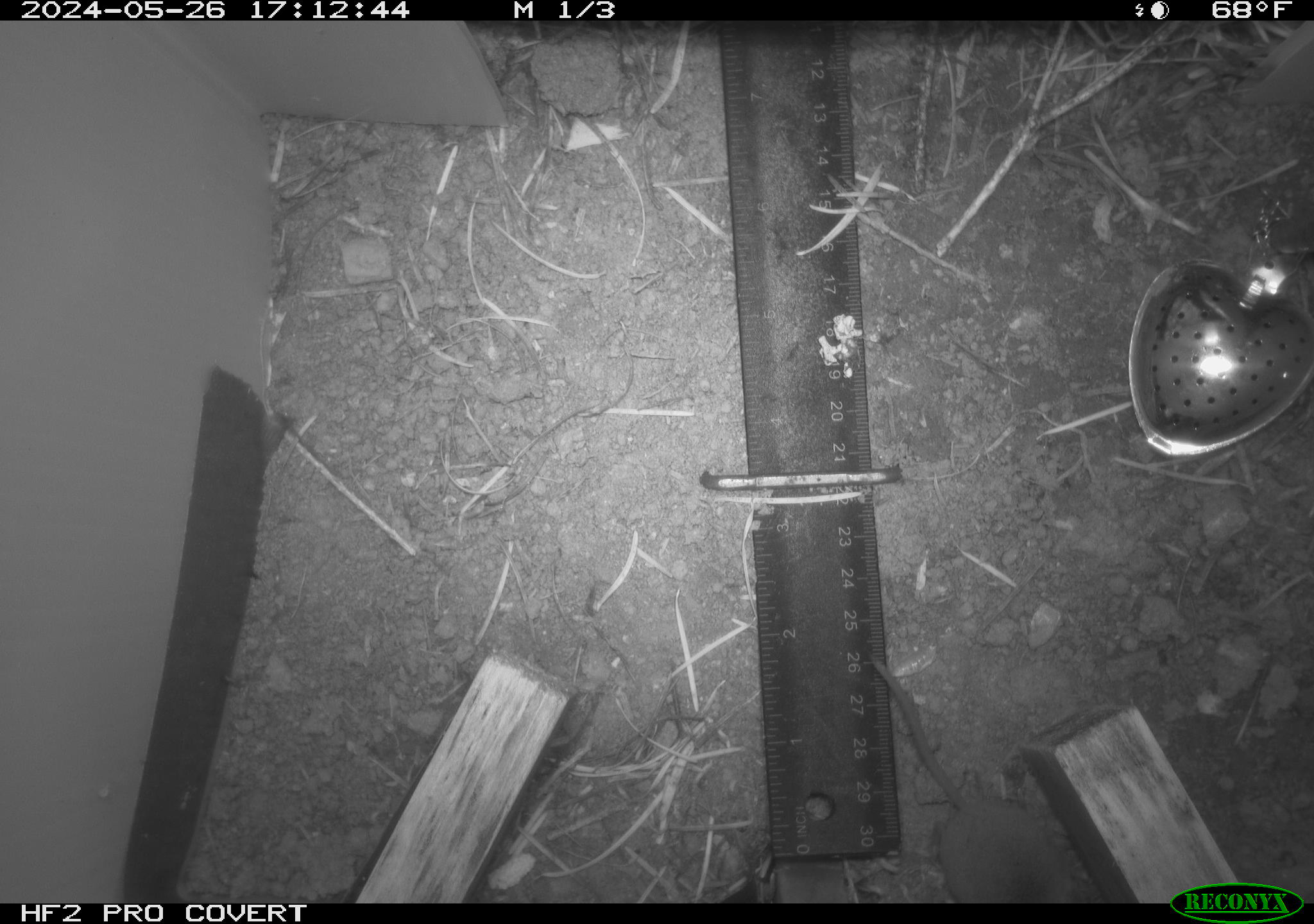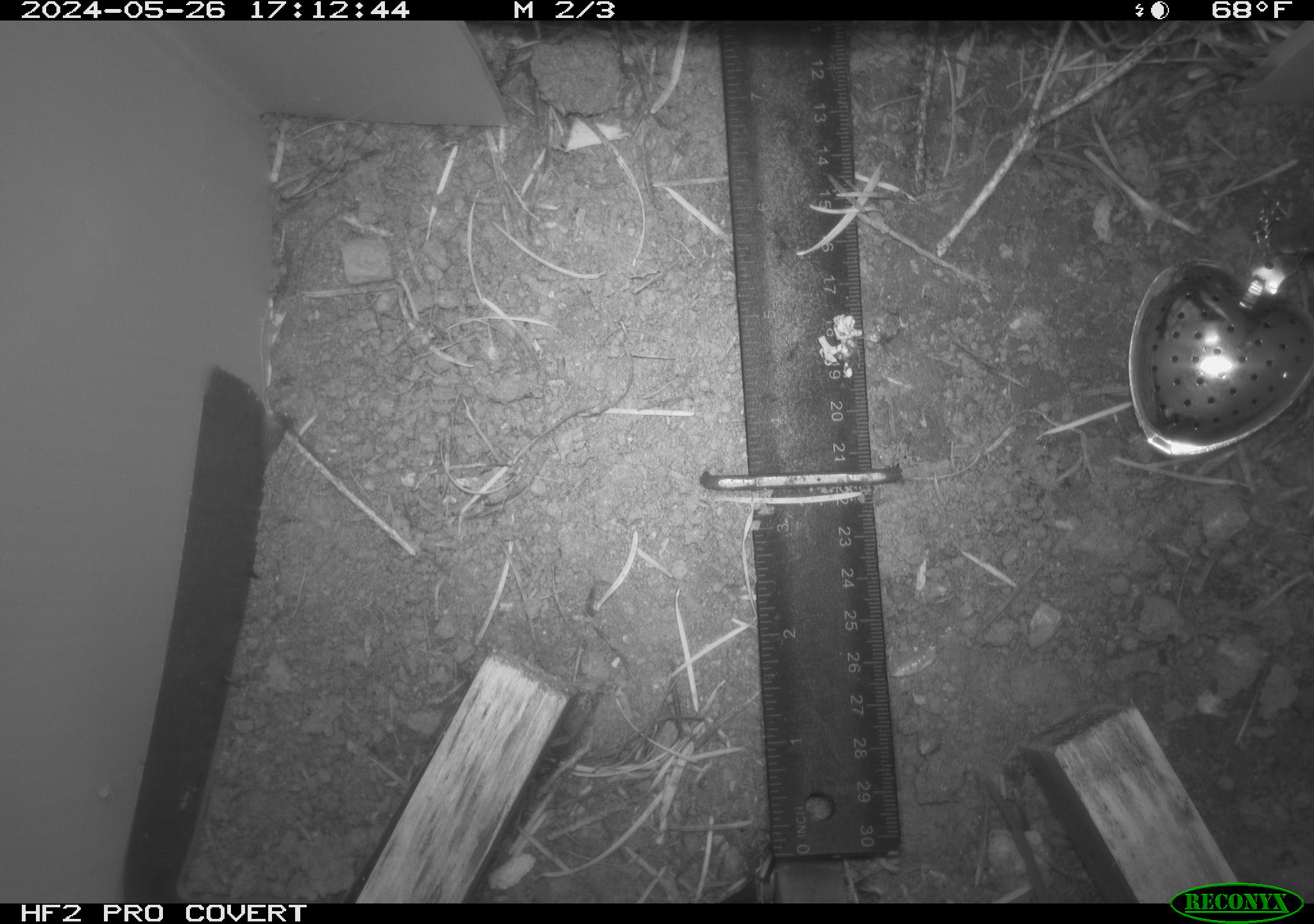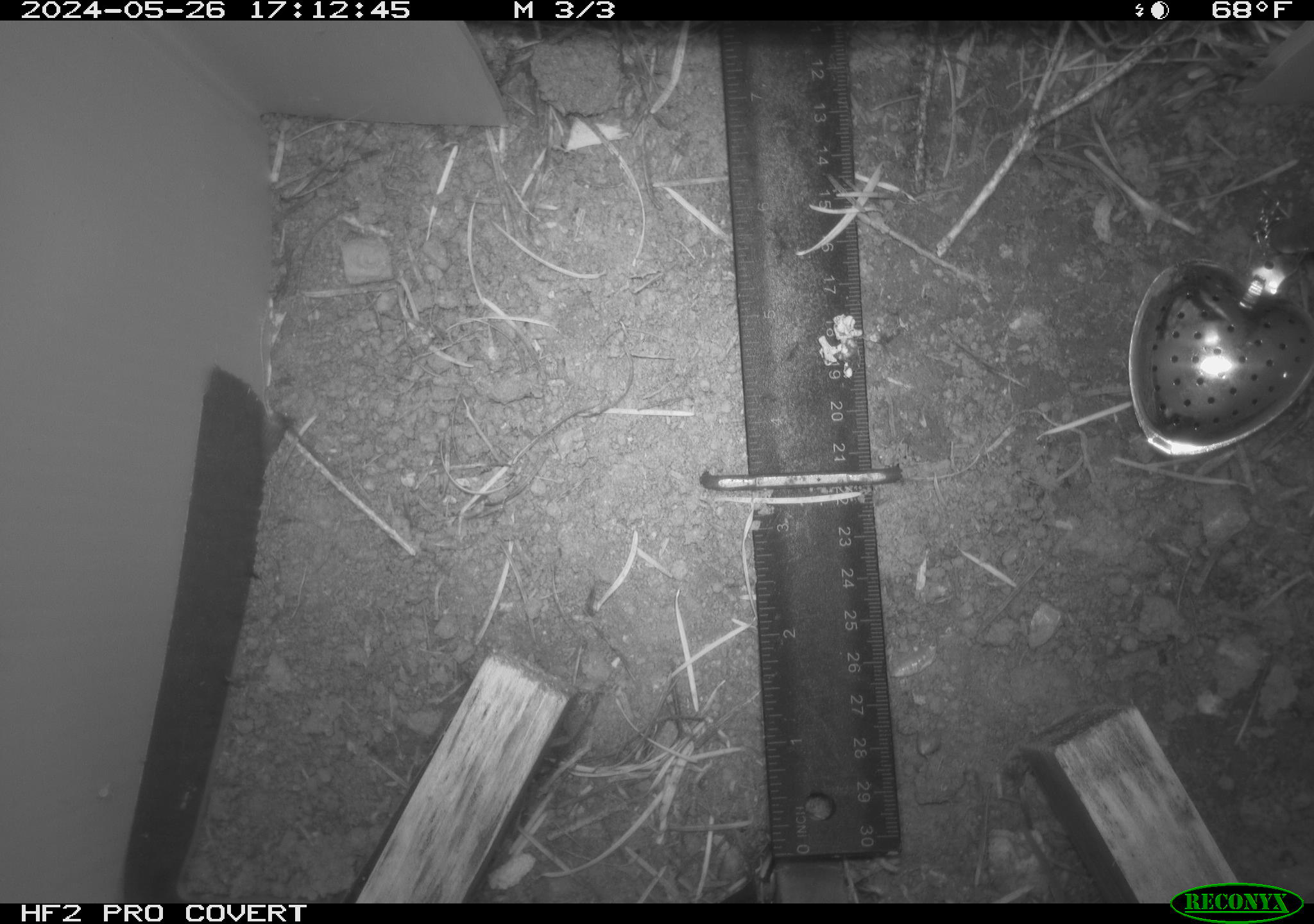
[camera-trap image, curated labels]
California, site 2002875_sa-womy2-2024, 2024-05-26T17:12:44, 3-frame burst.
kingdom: Animalia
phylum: Chordata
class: Mammalia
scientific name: Mammalia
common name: mammal